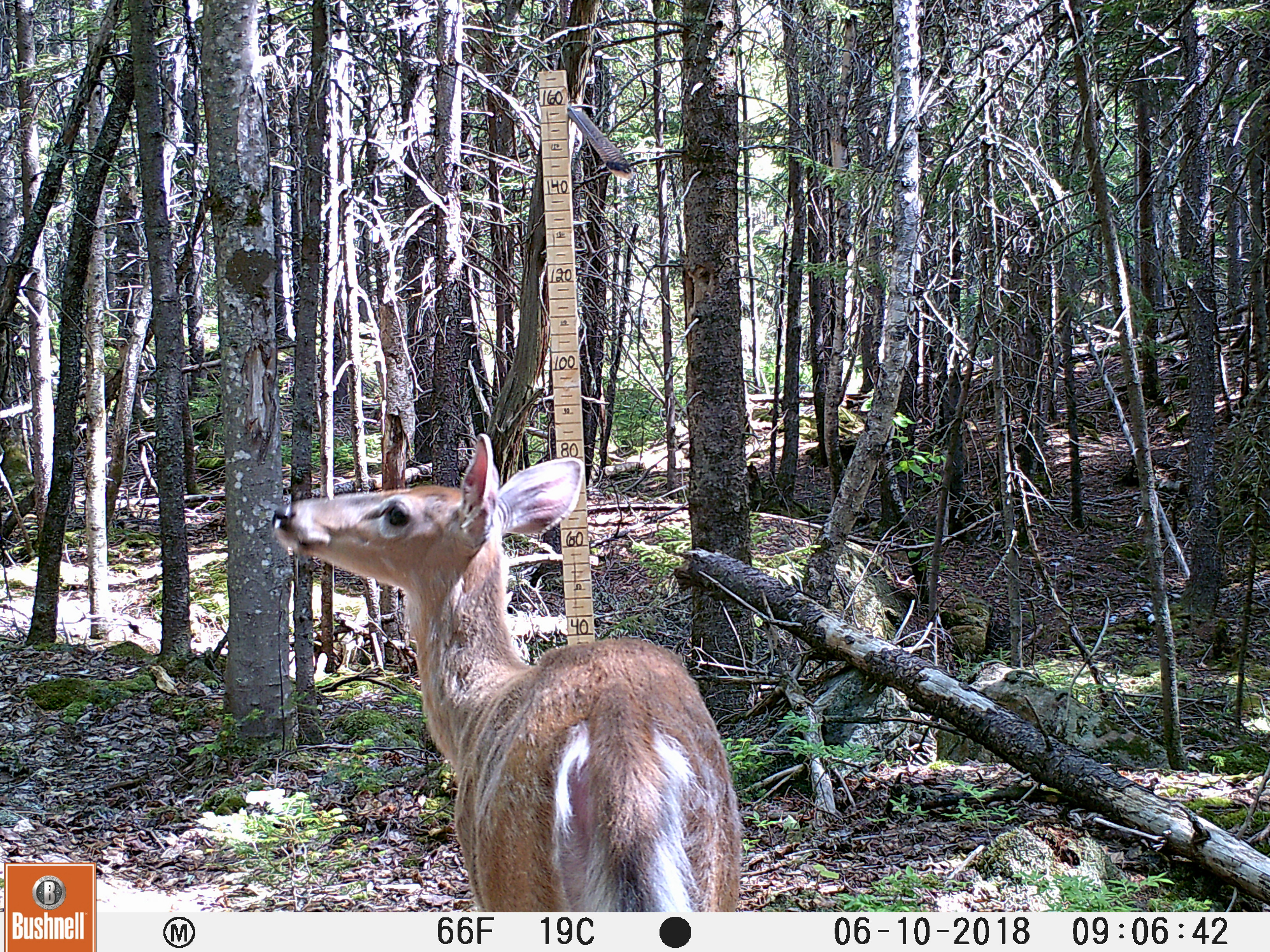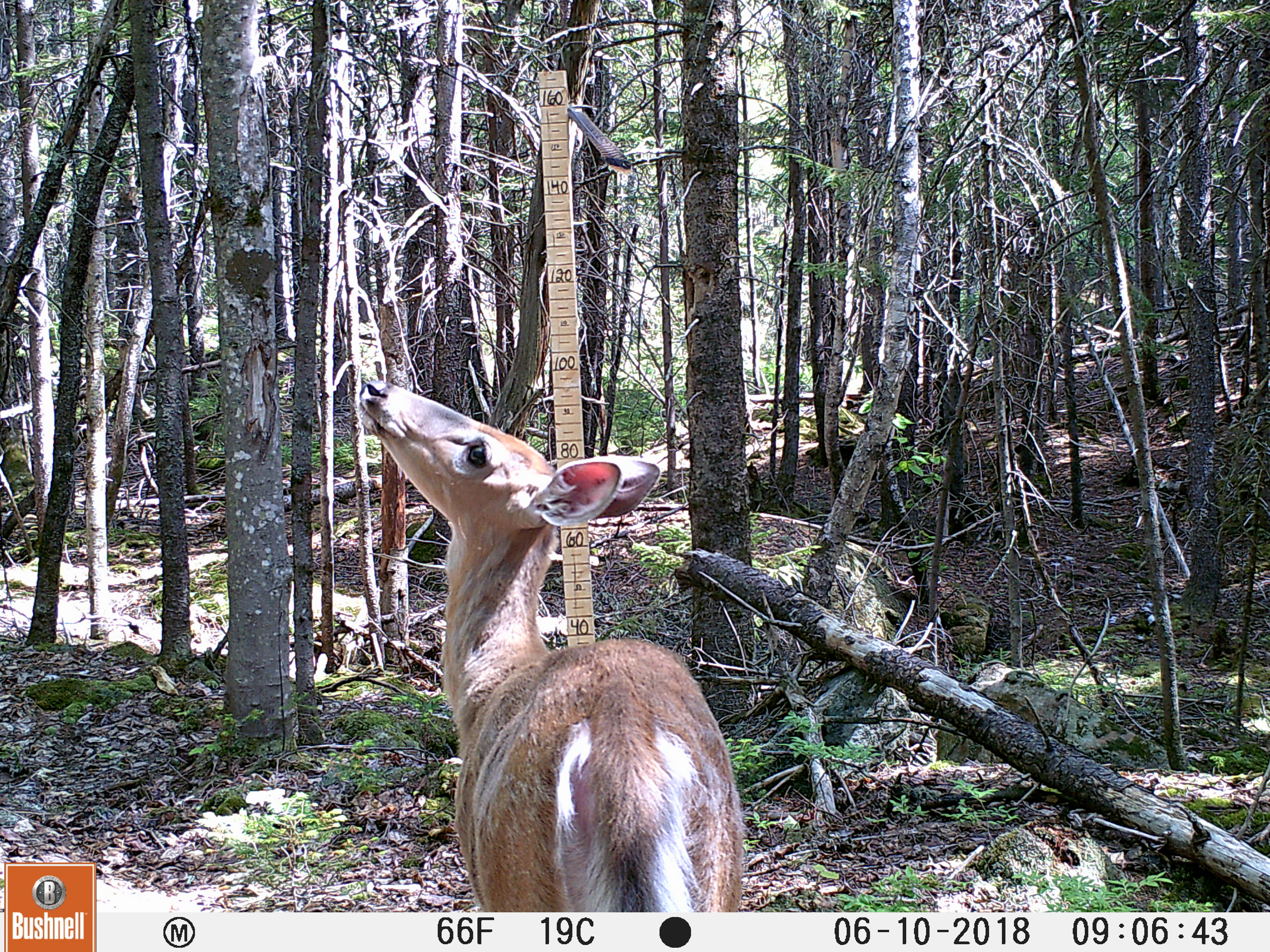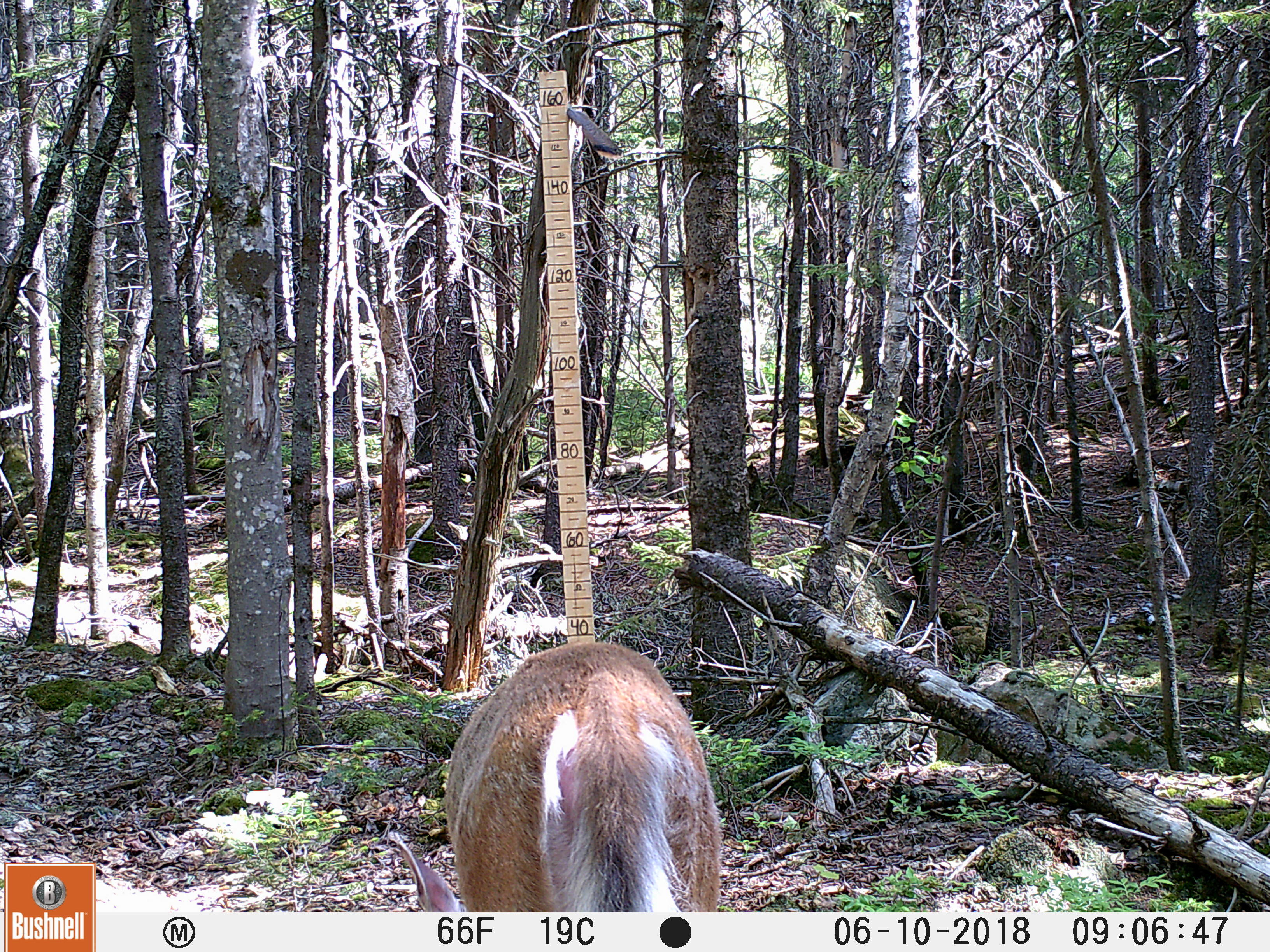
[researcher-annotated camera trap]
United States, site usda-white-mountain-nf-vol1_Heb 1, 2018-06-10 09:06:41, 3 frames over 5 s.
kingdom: Animalia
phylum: Chordata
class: Mammalia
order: Artiodactyla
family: Cervidae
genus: Odocoileus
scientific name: Odocoileus virginianus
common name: white-tailed deer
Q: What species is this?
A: White-tailed deer (Odocoileus virginianus).